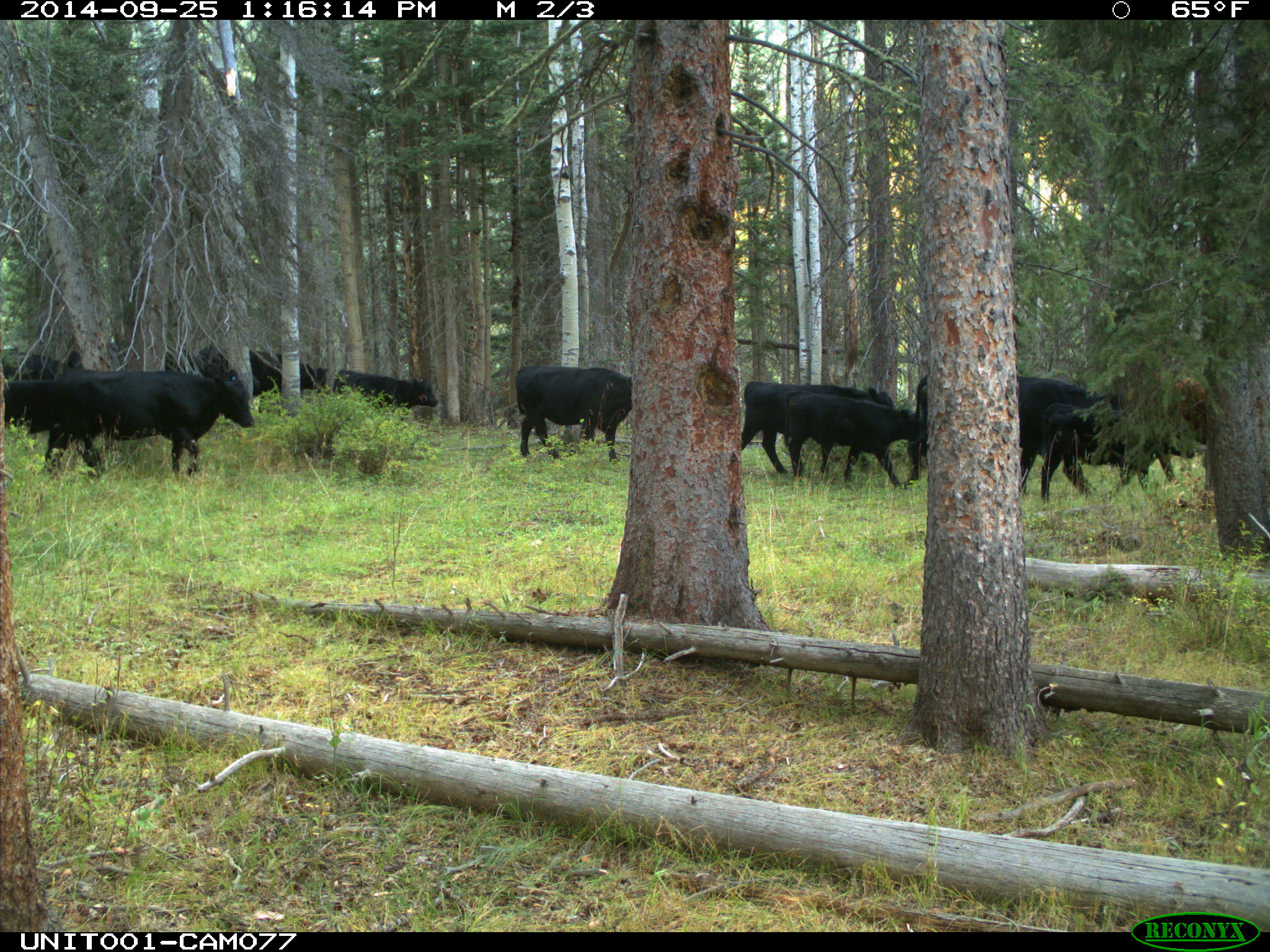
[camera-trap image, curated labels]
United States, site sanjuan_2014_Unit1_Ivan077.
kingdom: Animalia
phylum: Chordata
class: Mammalia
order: Artiodactyla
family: Bovidae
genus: Bos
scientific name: Bos taurus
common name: domestic cow